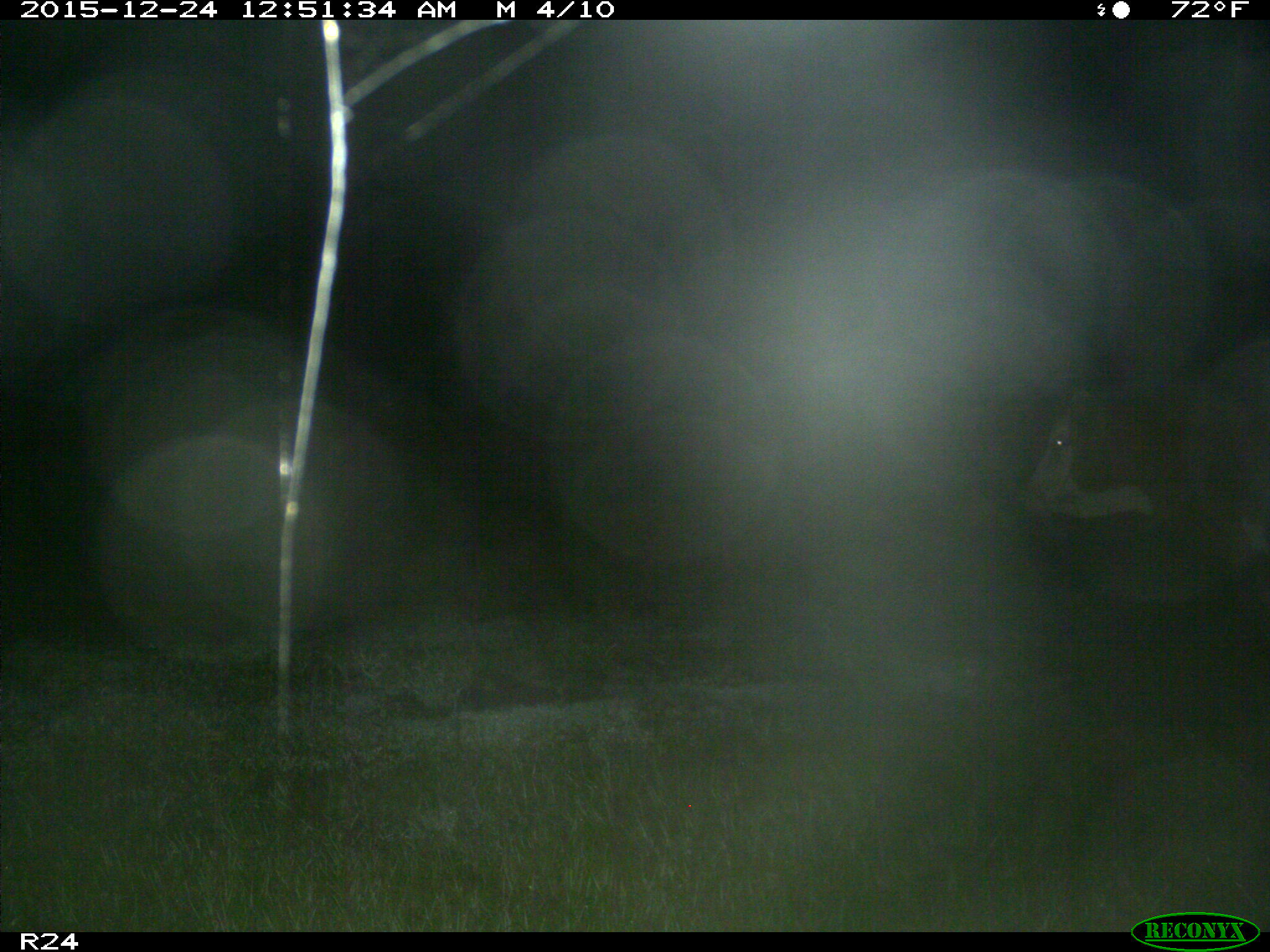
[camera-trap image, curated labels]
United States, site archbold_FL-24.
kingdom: Animalia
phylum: Chordata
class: Mammalia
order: Artiodactyla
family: Bovidae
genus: Bos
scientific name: Bos taurus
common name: domestic cow